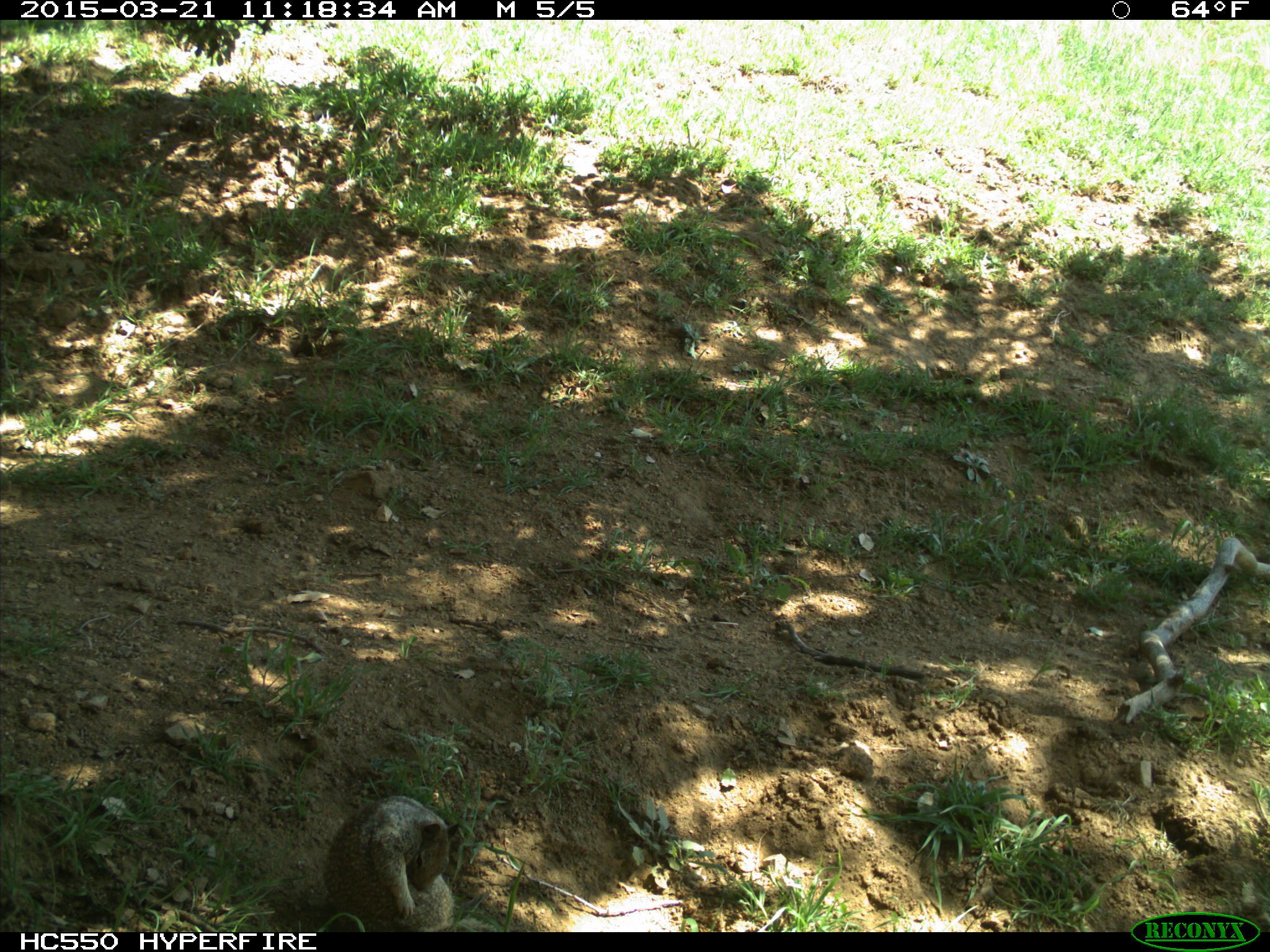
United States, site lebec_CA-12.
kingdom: Animalia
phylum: Chordata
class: Mammalia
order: Rodentia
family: Sciuridae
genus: Otospermophilus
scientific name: Otospermophilus beecheyi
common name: california ground squirrel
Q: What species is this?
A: Otospermophilus beecheyi (california ground squirrel).